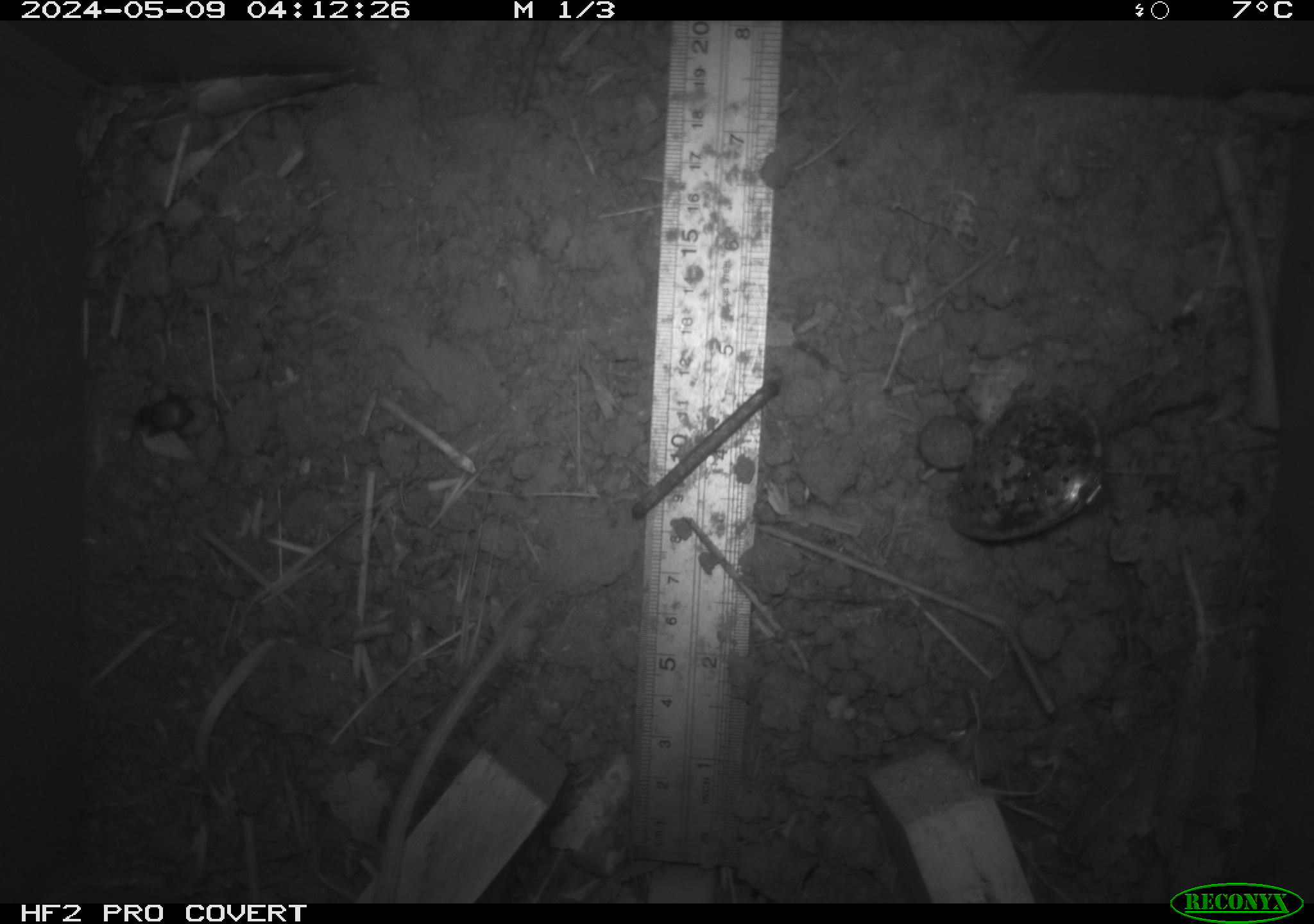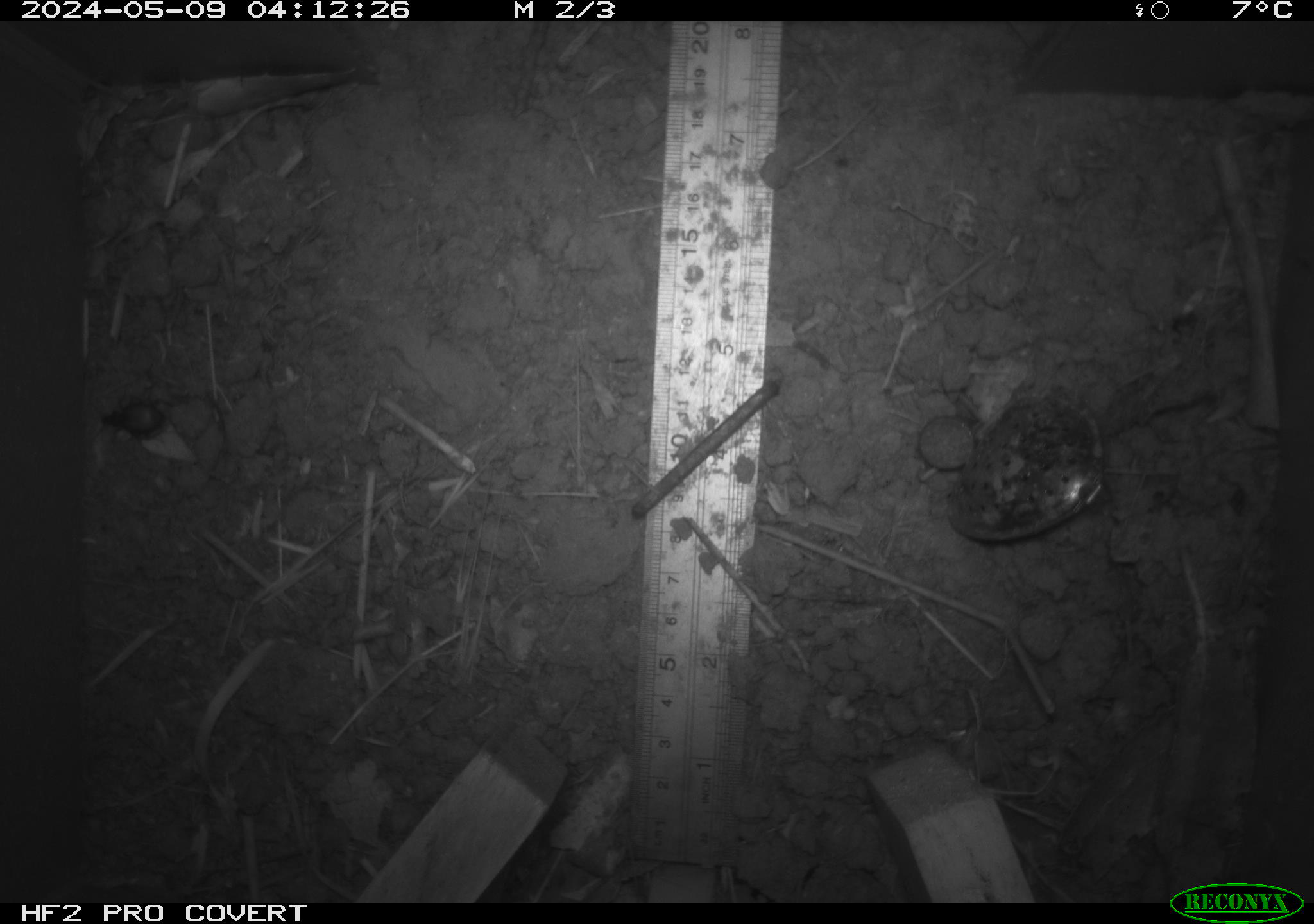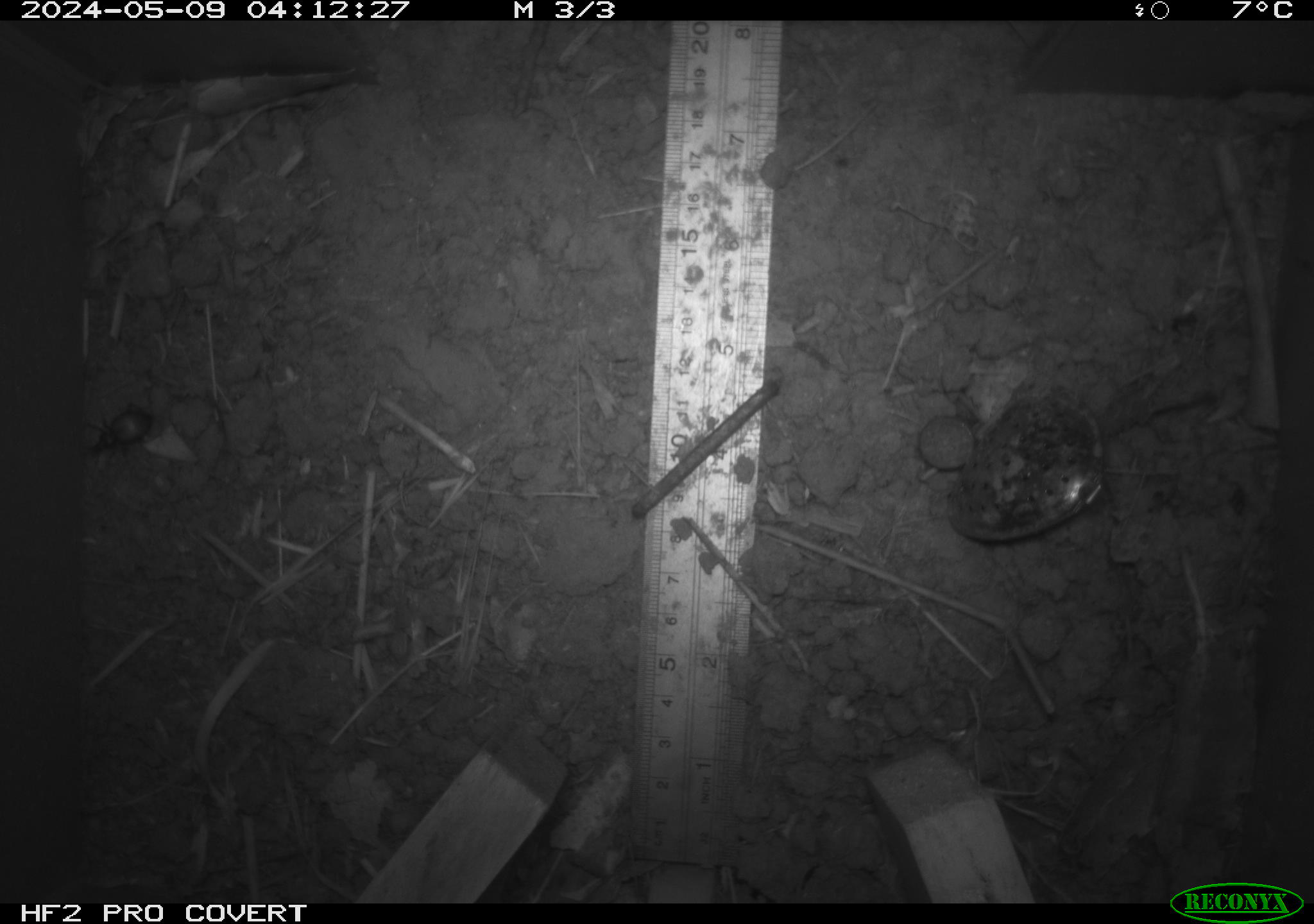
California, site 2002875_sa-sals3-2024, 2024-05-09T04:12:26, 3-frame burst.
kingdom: Animalia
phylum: Chordata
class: Mammalia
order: Rodentia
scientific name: Rodentia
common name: mouse species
Mouse species (Rodentia).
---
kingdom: Animalia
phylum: Arthropoda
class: Insecta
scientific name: Insecta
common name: insect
Insect (Insecta).